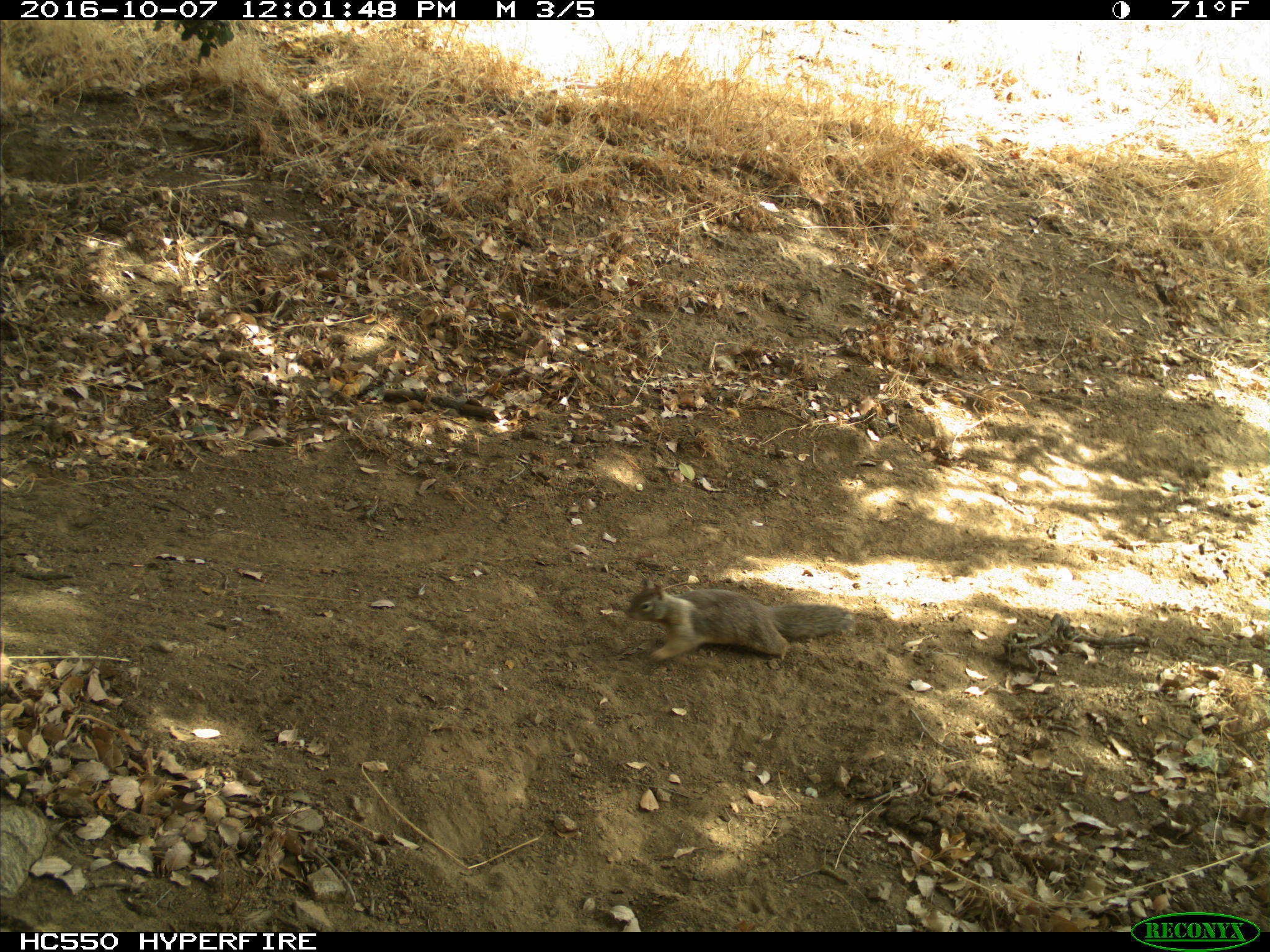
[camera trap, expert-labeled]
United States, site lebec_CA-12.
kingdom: Animalia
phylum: Chordata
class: Mammalia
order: Rodentia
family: Sciuridae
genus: Otospermophilus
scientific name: Otospermophilus beecheyi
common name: california ground squirrel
Otospermophilus beecheyi (california ground squirrel).